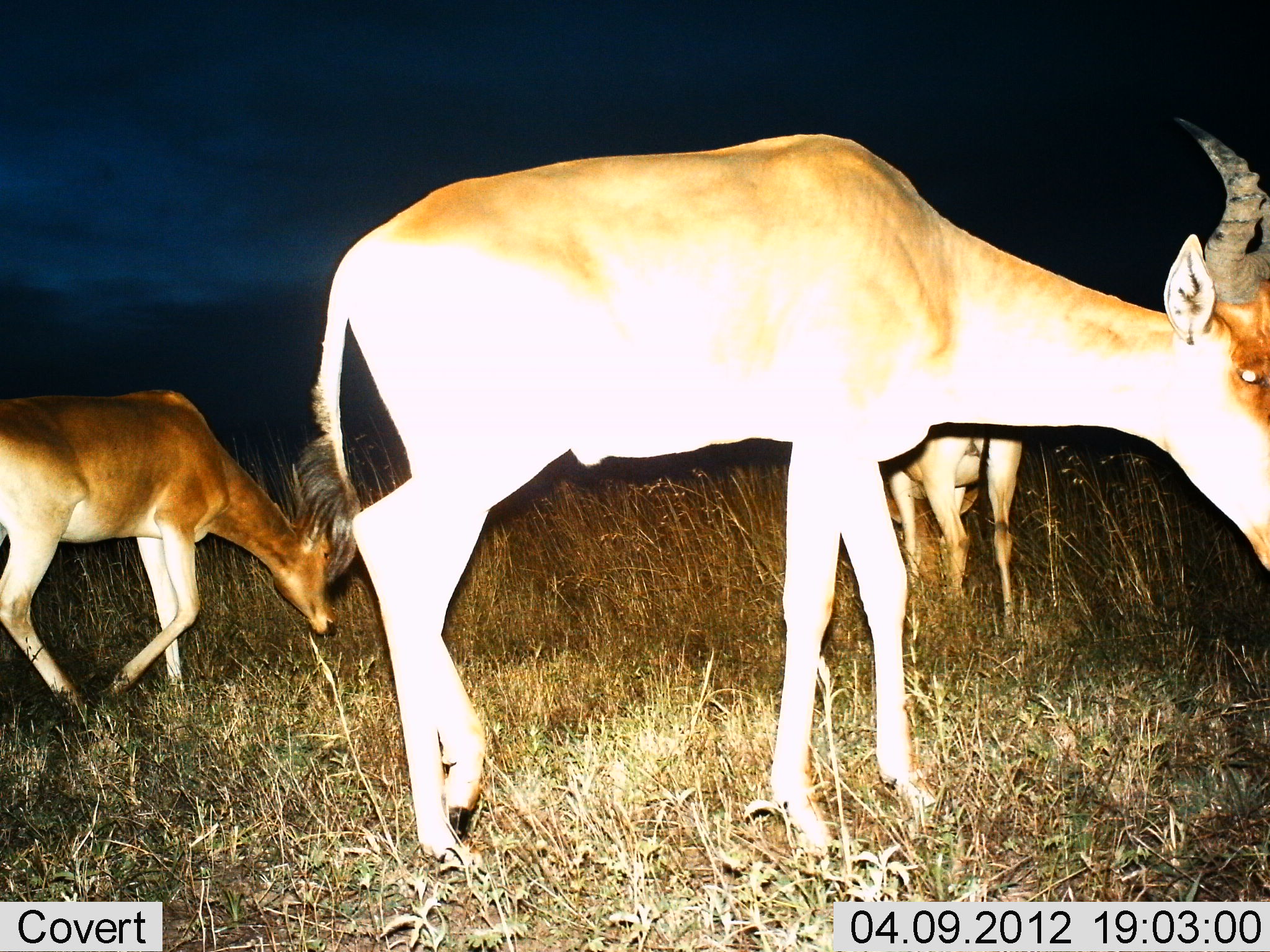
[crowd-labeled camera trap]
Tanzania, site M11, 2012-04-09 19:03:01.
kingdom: Animalia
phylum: Chordata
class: Mammalia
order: Artiodactyla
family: Bovidae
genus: Alcelaphus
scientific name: Alcelaphus buselaphus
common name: hartebeest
Hartebeest (Alcelaphus buselaphus), count 3. Behavior (volunteer vote fractions): standing 45%, resting 0%, moving 20%, interacting 0%. Young present (vote fraction): 5%. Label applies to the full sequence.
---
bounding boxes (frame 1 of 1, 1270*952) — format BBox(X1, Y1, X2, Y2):
animal: BBox(285, 116, 1269, 873); BBox(0, 388, 341, 741); BBox(841, 354, 1022, 653)